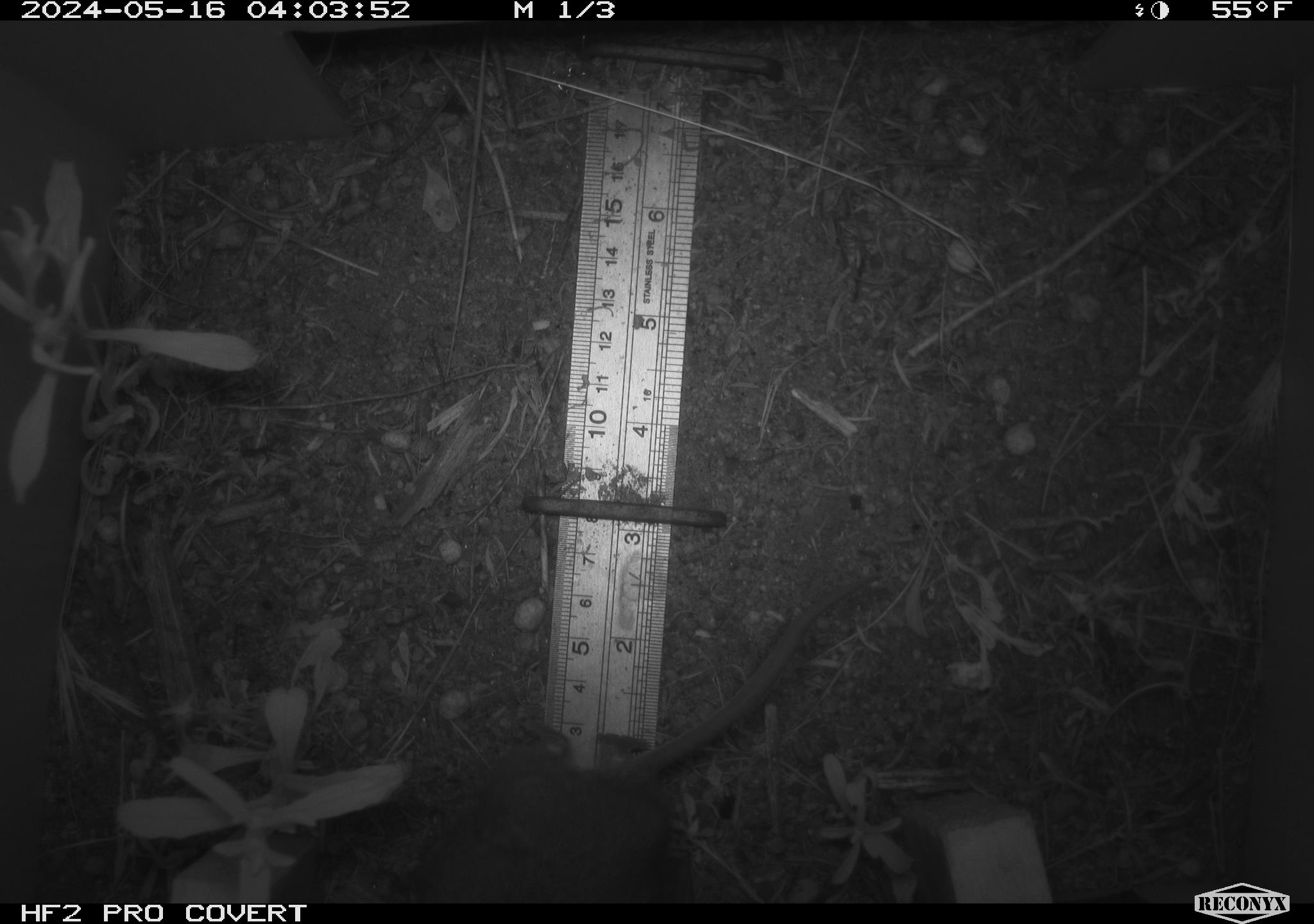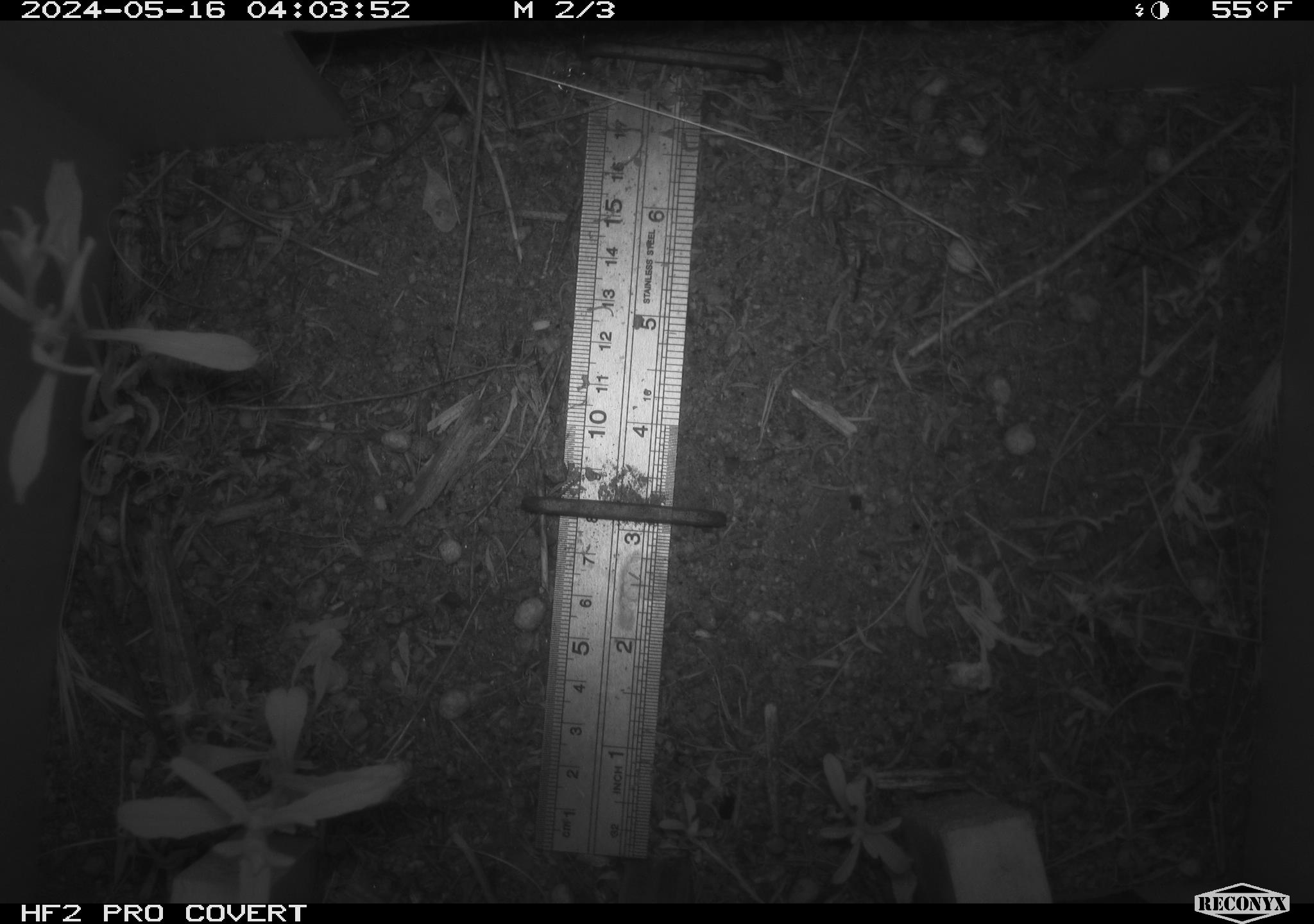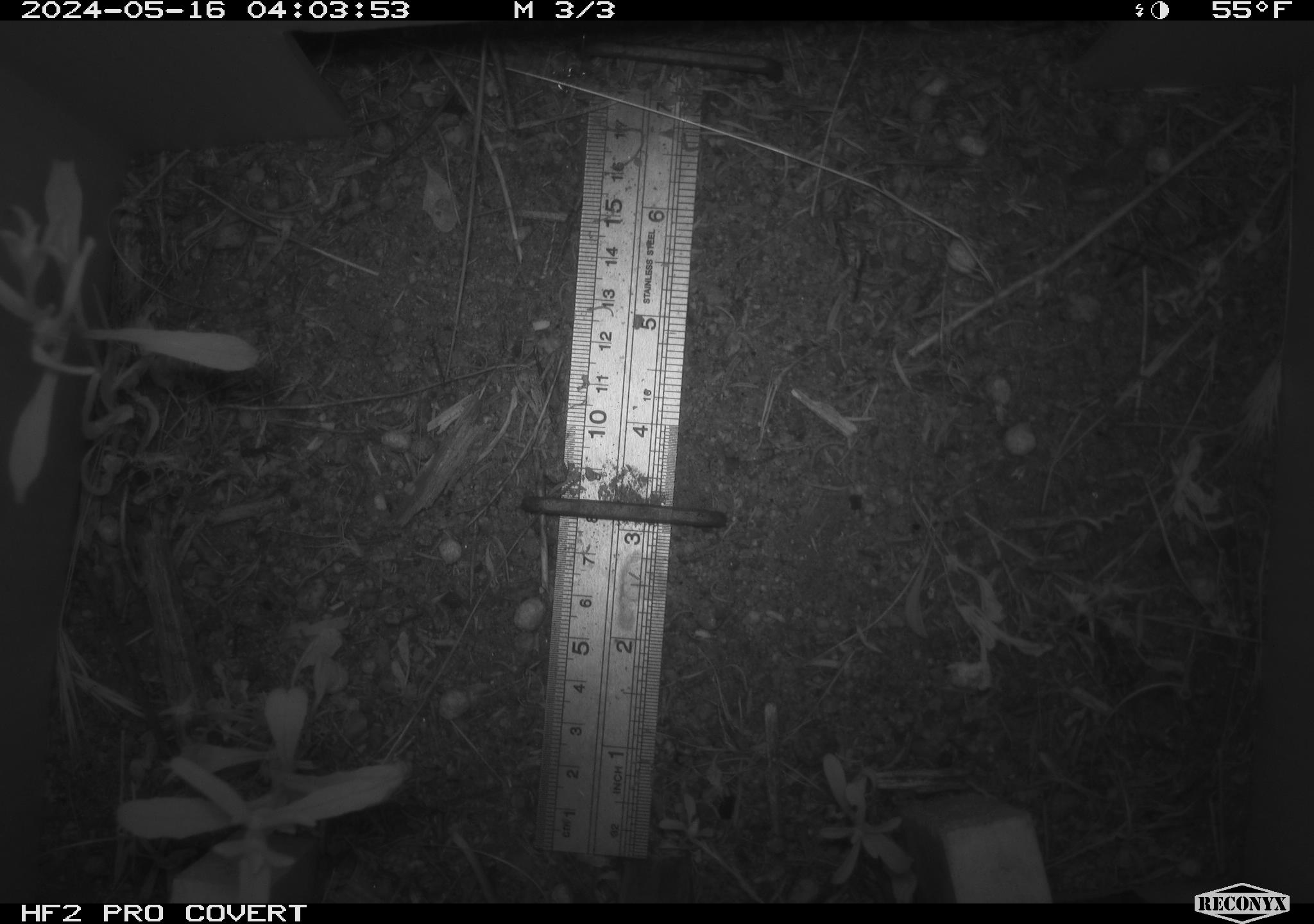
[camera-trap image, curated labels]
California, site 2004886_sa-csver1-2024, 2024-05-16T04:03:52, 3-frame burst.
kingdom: Animalia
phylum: Chordata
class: Mammalia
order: Rodentia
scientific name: Rodentia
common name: rodent